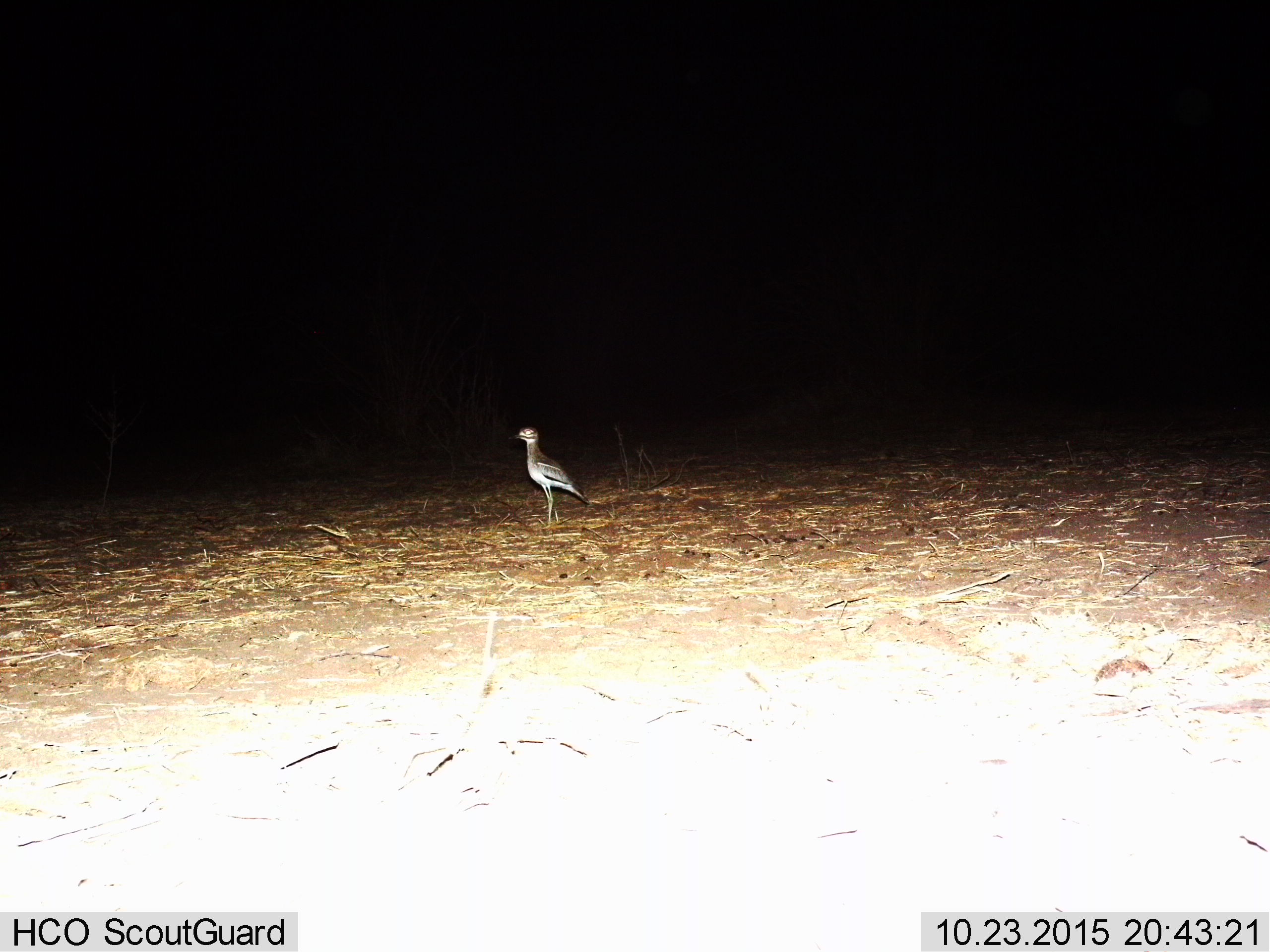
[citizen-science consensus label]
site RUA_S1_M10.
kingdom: Animalia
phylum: Chordata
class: Aves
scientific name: Aves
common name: bird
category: birdother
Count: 1.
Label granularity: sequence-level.